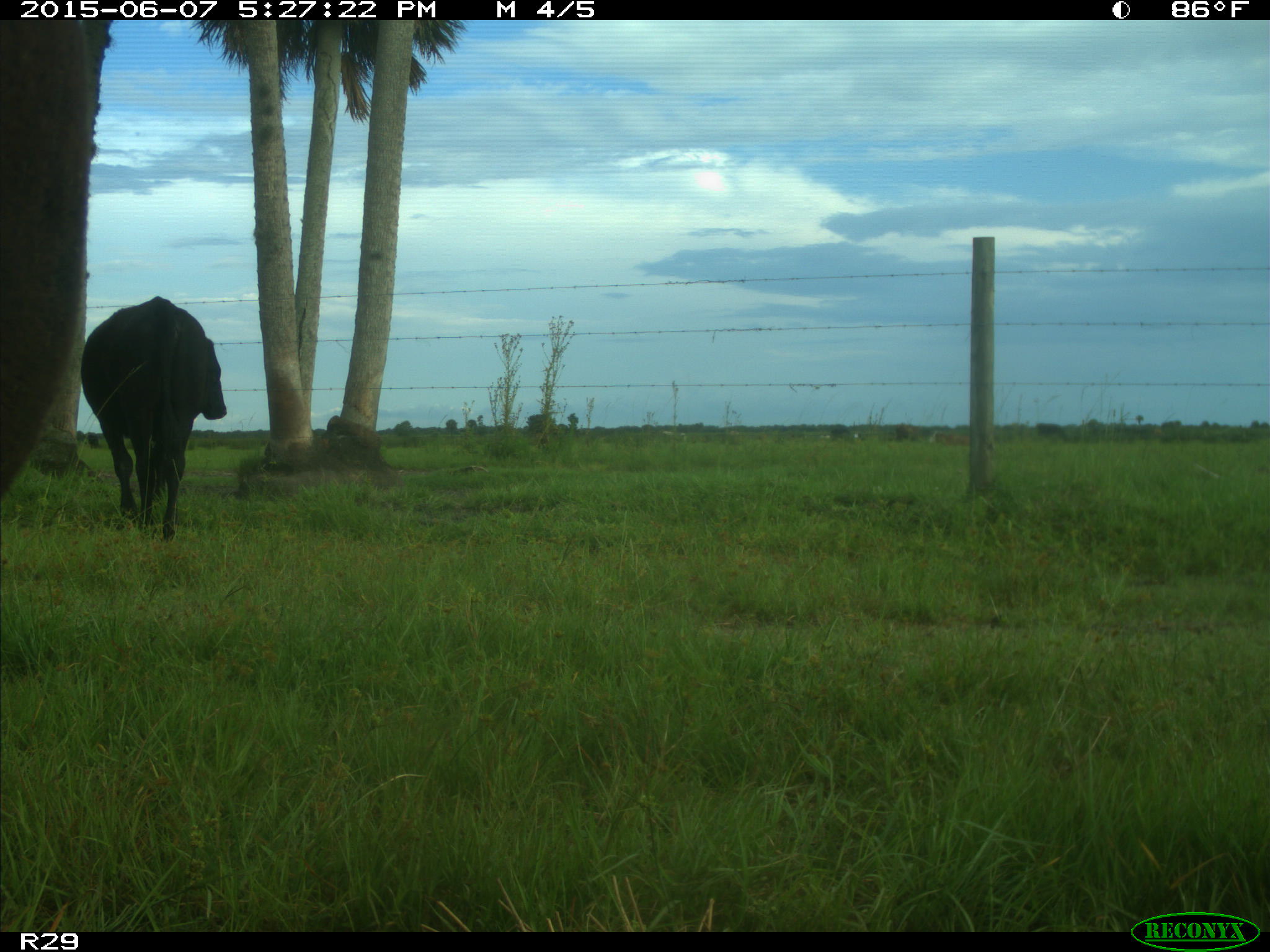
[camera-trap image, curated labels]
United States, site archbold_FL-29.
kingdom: Animalia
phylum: Chordata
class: Mammalia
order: Artiodactyla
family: Bovidae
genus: Bos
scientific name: Bos taurus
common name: domestic cow